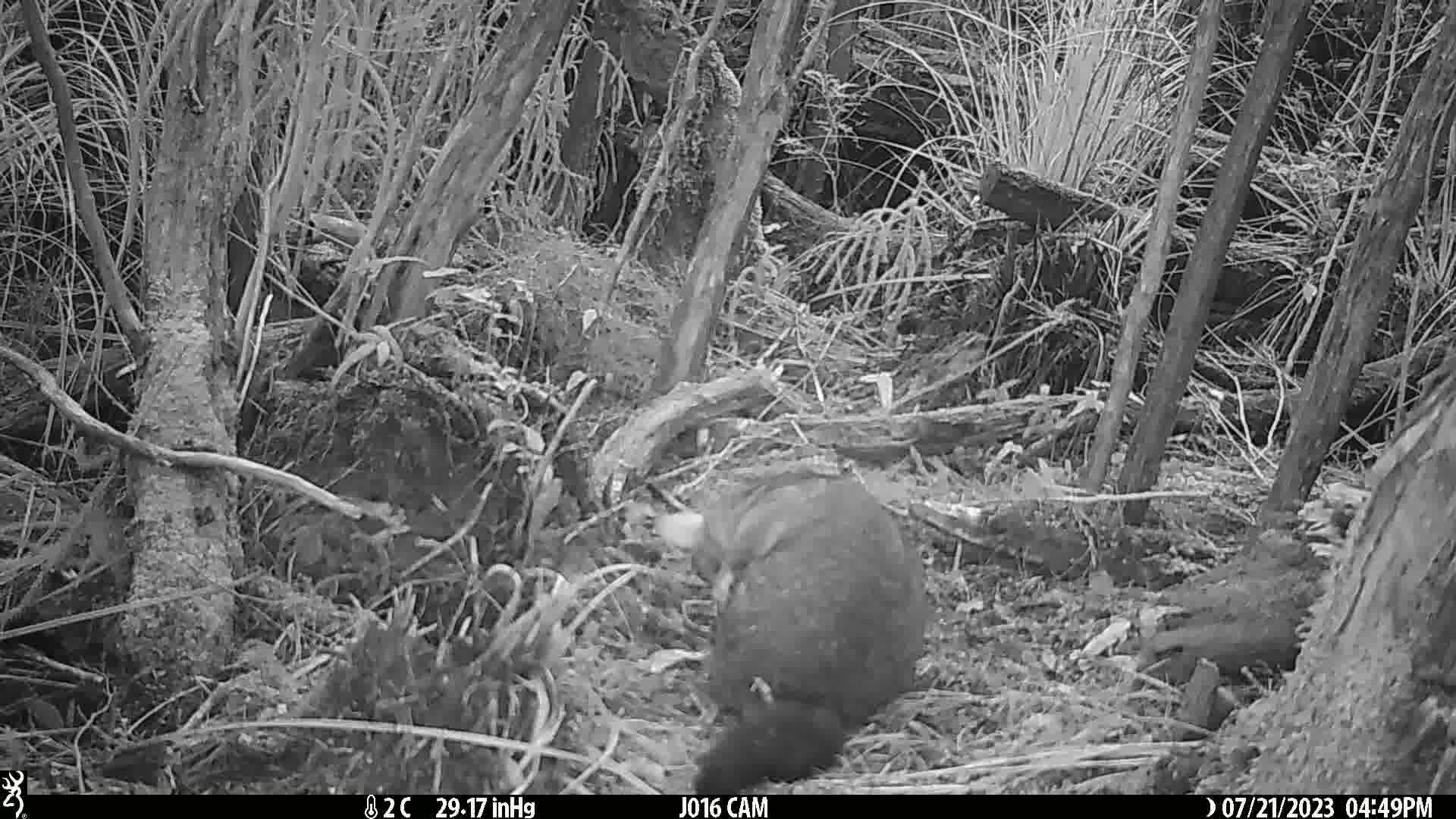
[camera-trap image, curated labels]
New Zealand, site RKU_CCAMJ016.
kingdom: Animalia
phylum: Chordata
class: Mammalia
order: Diprotodontia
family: Phalangeridae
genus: Trichosurus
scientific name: Trichosurus vulpecula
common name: common brushtail possum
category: possum